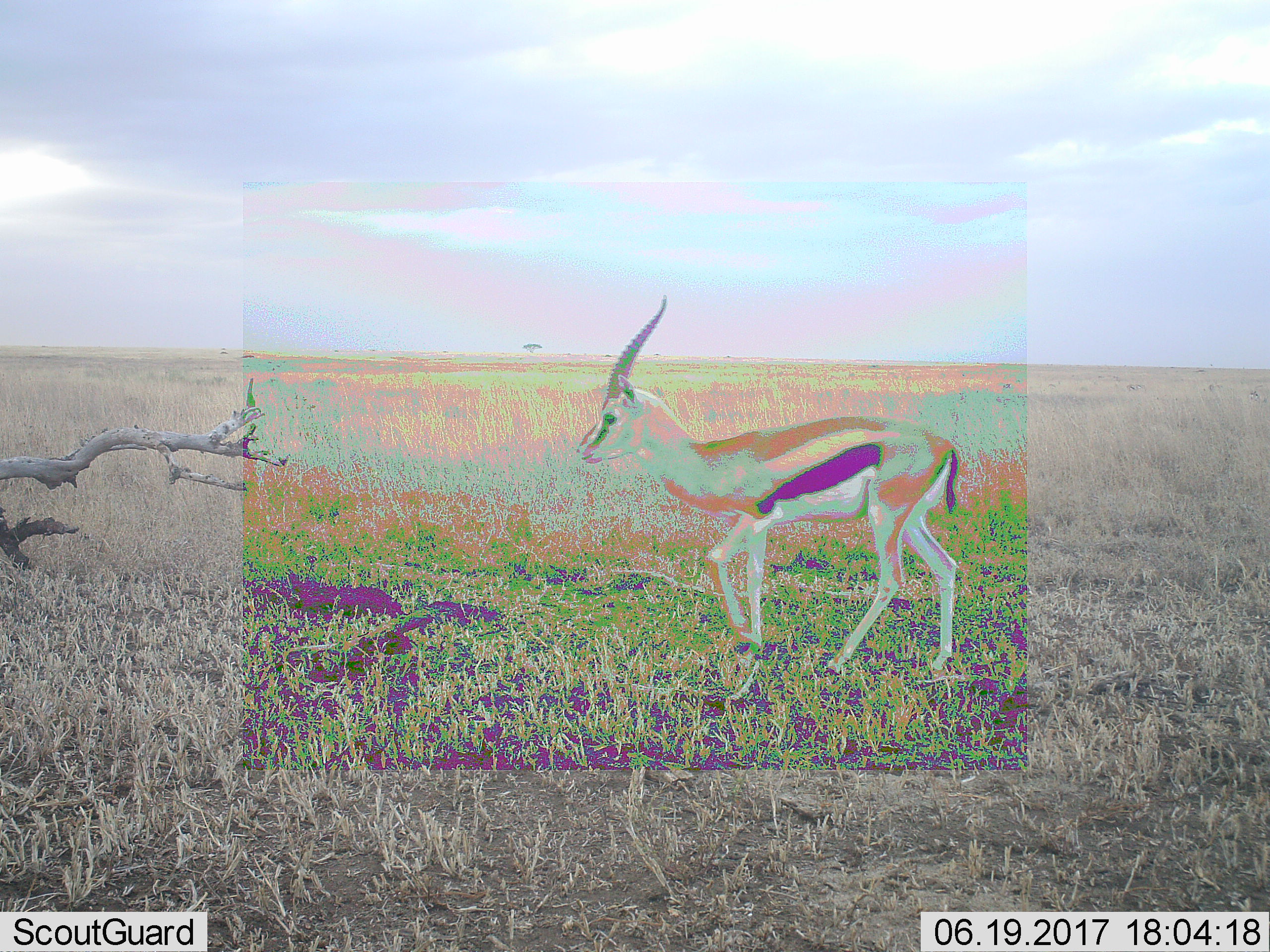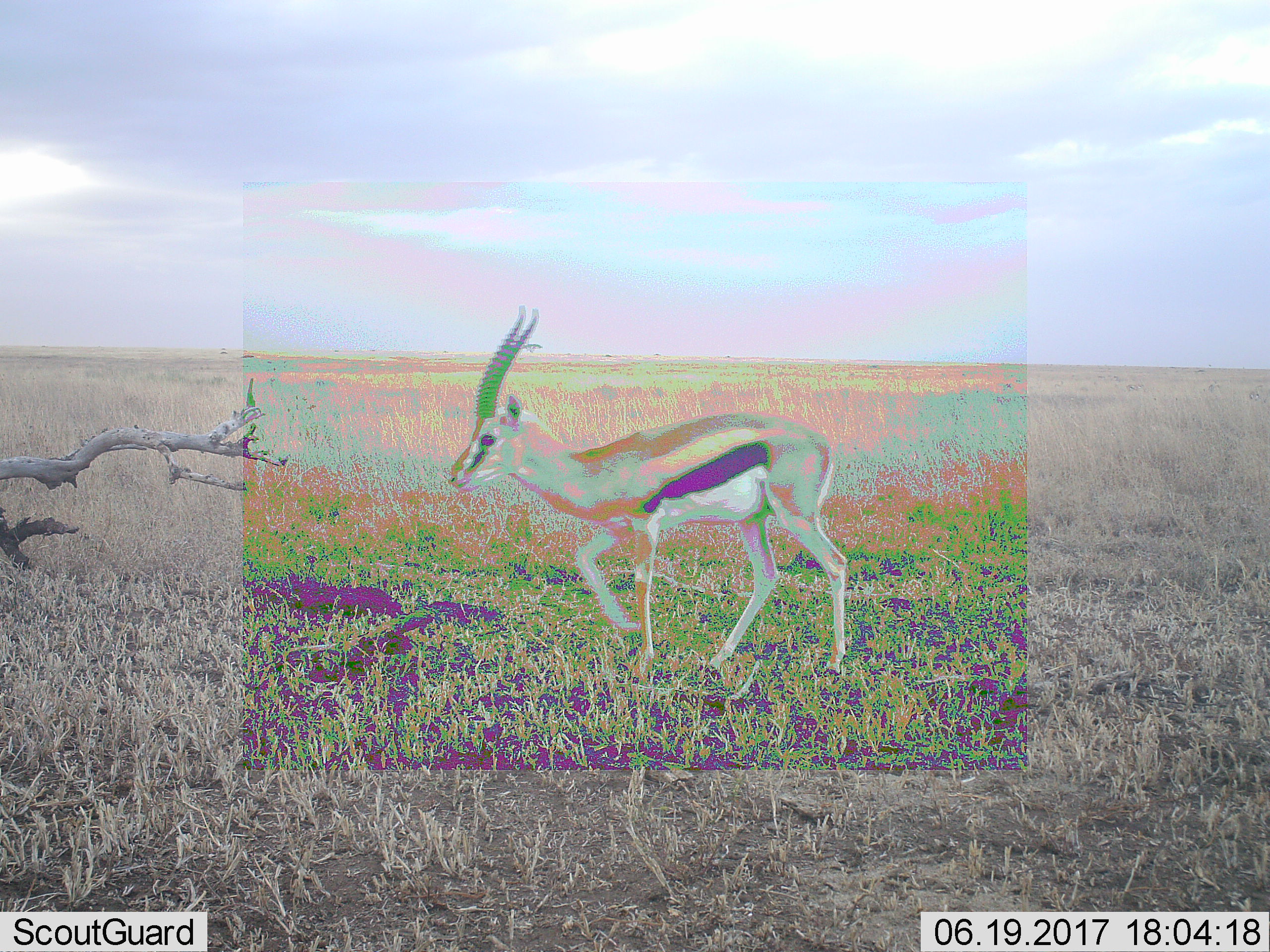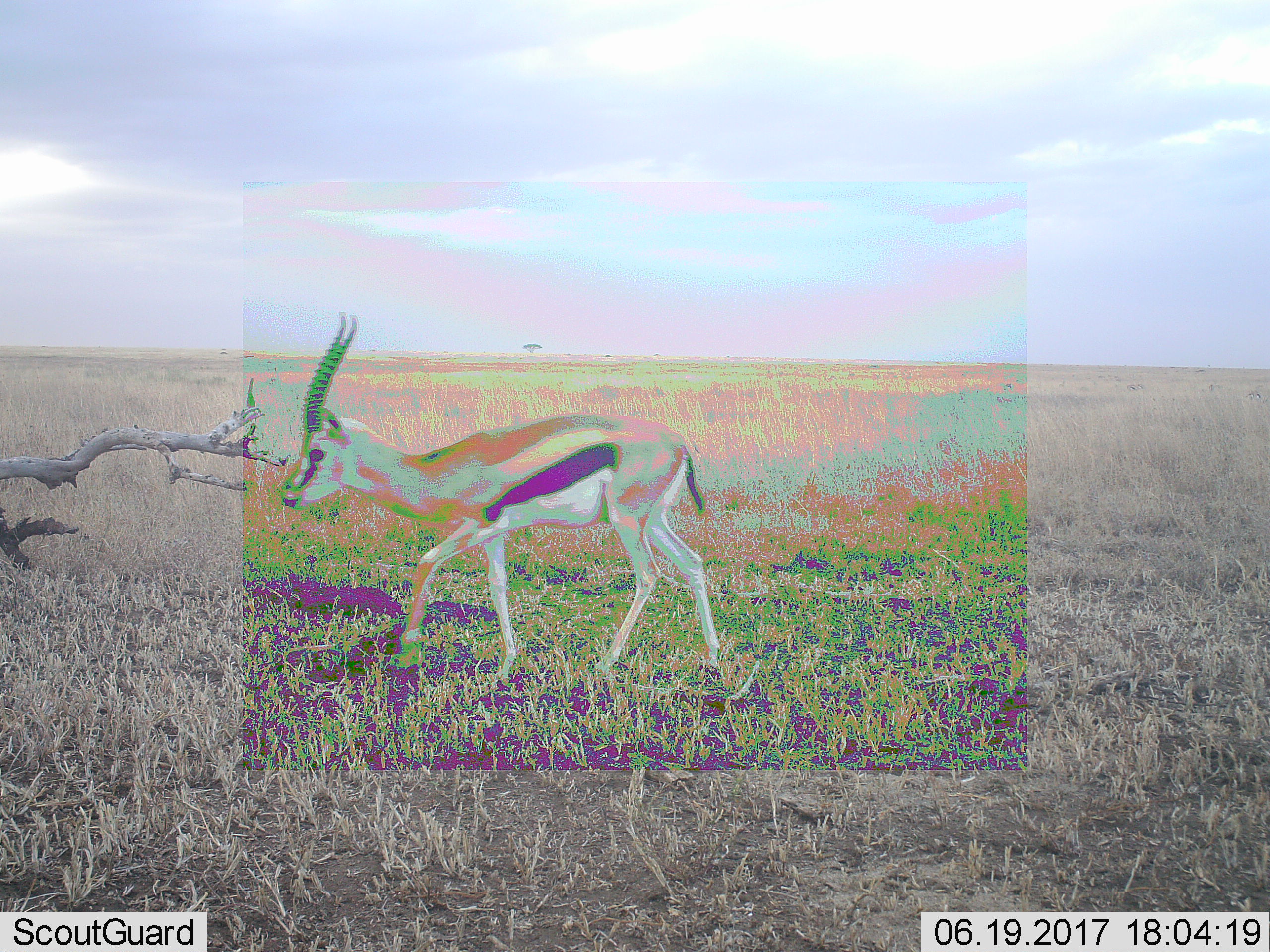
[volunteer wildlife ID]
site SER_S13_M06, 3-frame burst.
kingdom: Animalia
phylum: Chordata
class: Mammalia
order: Artiodactyla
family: Bovidae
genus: Eudorcas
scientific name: Eudorcas thomsonii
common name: thomson's gazelle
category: gazellethomsons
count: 1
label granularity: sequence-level